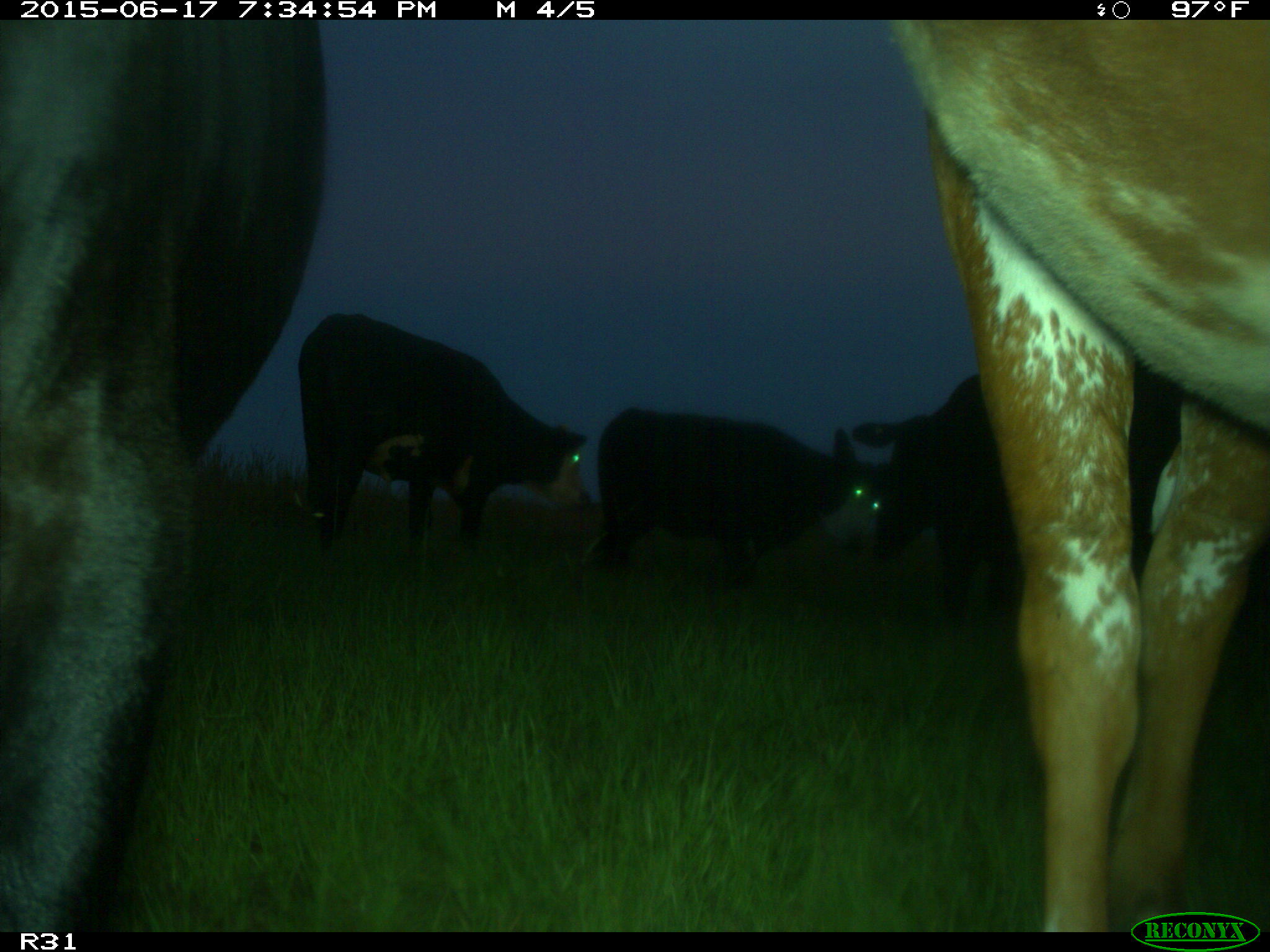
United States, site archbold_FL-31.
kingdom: Animalia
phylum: Chordata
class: Mammalia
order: Artiodactyla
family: Bovidae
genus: Bos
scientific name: Bos taurus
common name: domestic cow